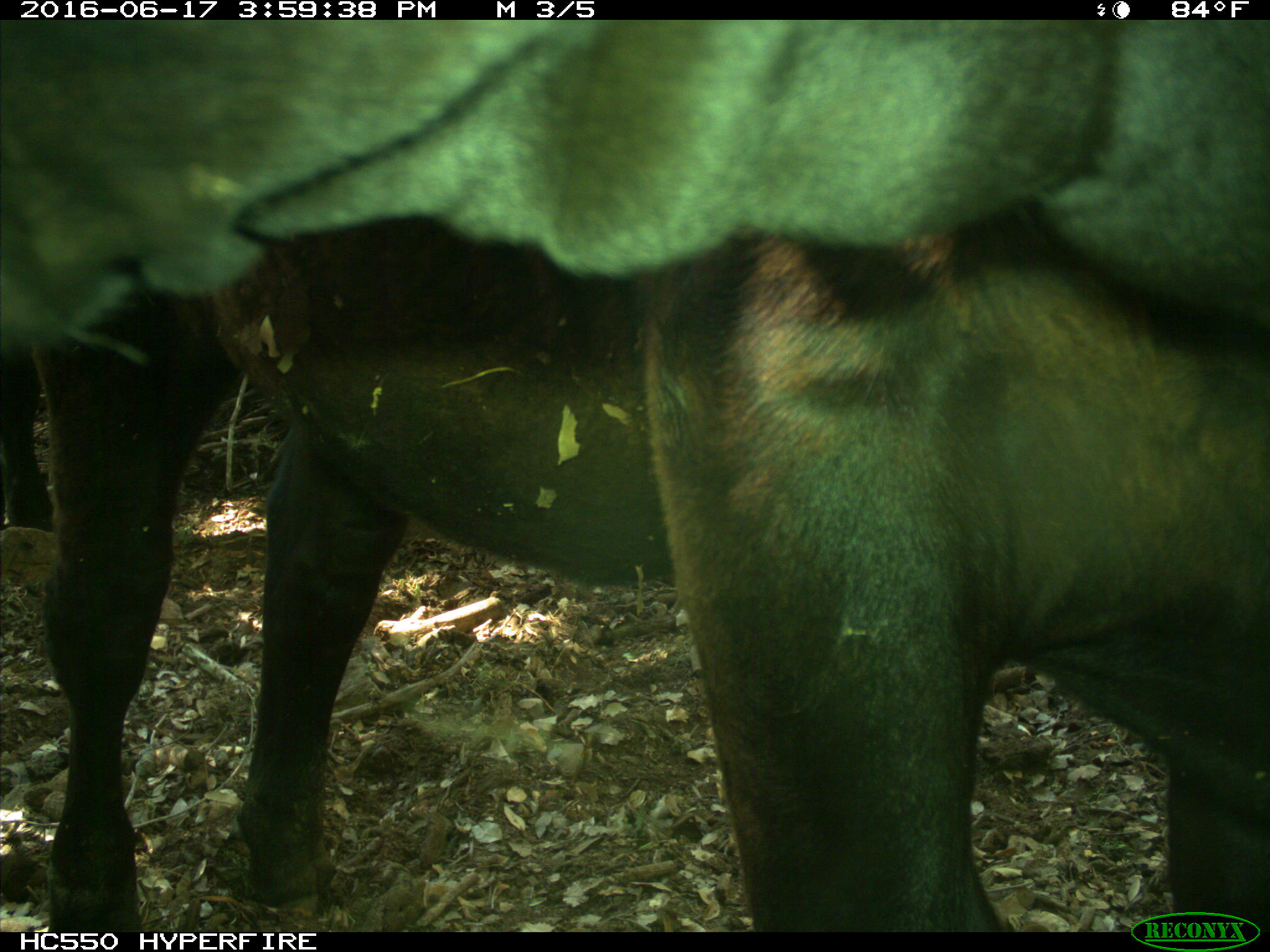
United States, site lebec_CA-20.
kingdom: Animalia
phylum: Chordata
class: Mammalia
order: Artiodactyla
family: Bovidae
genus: Bos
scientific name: Bos taurus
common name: domestic cow